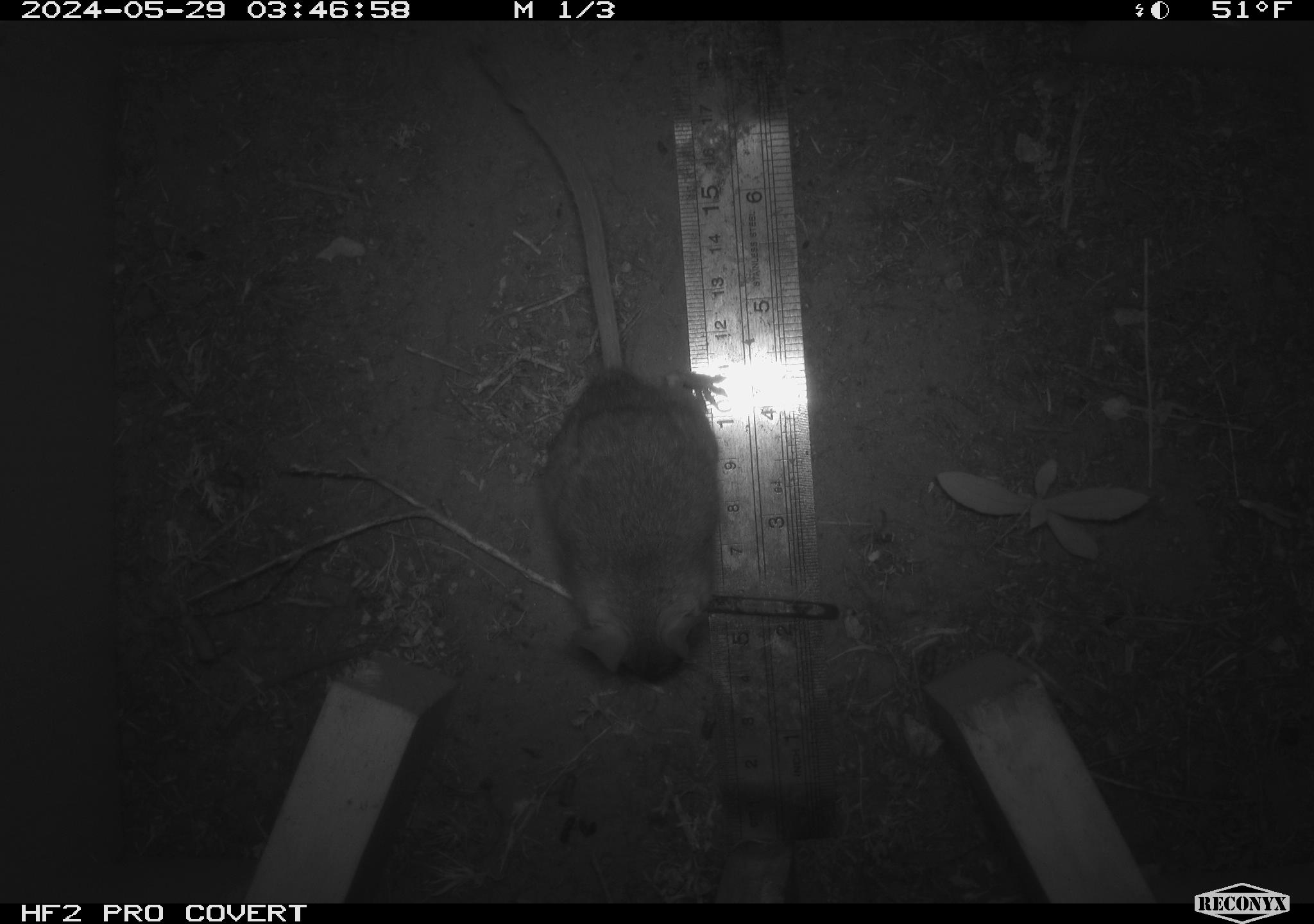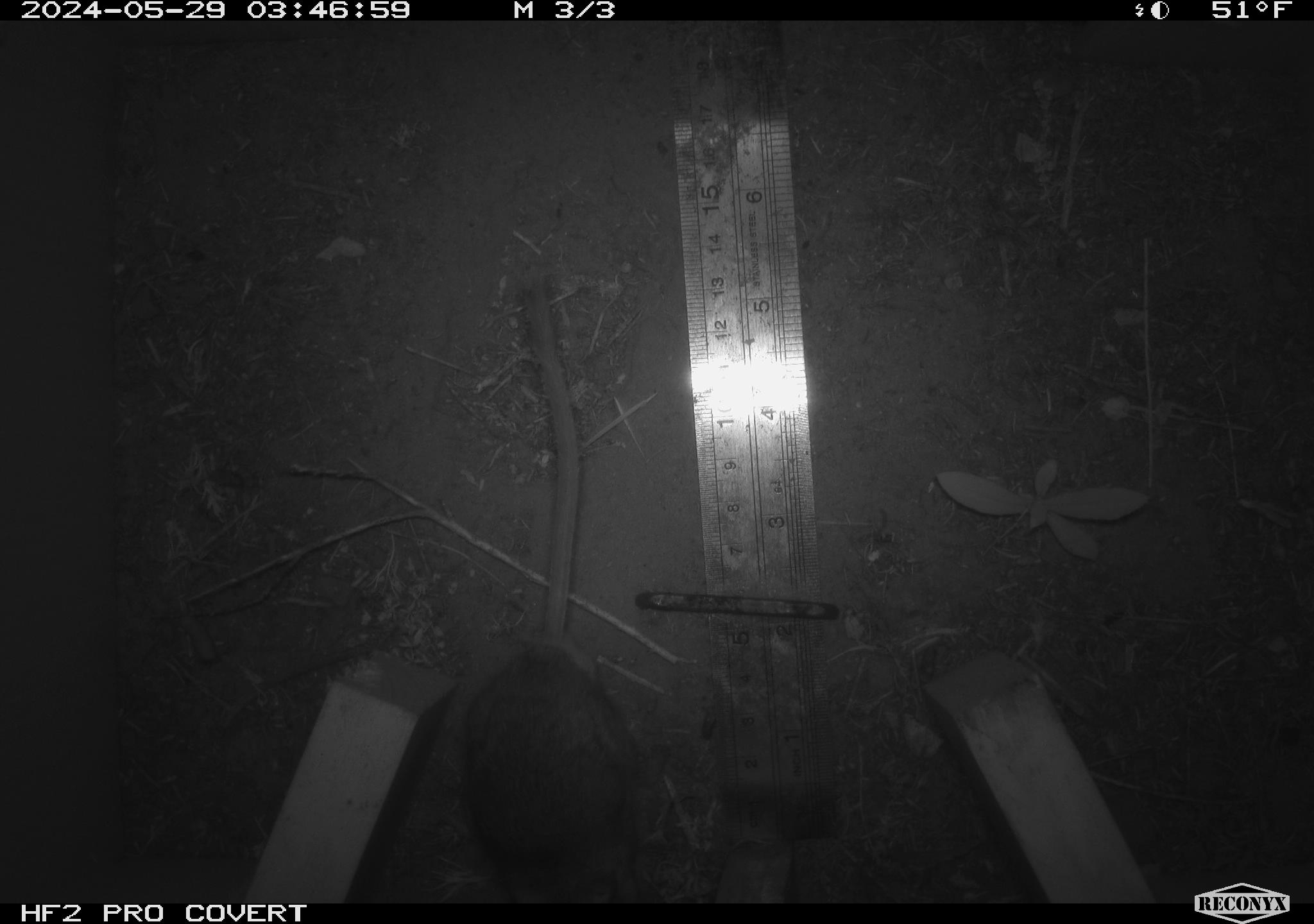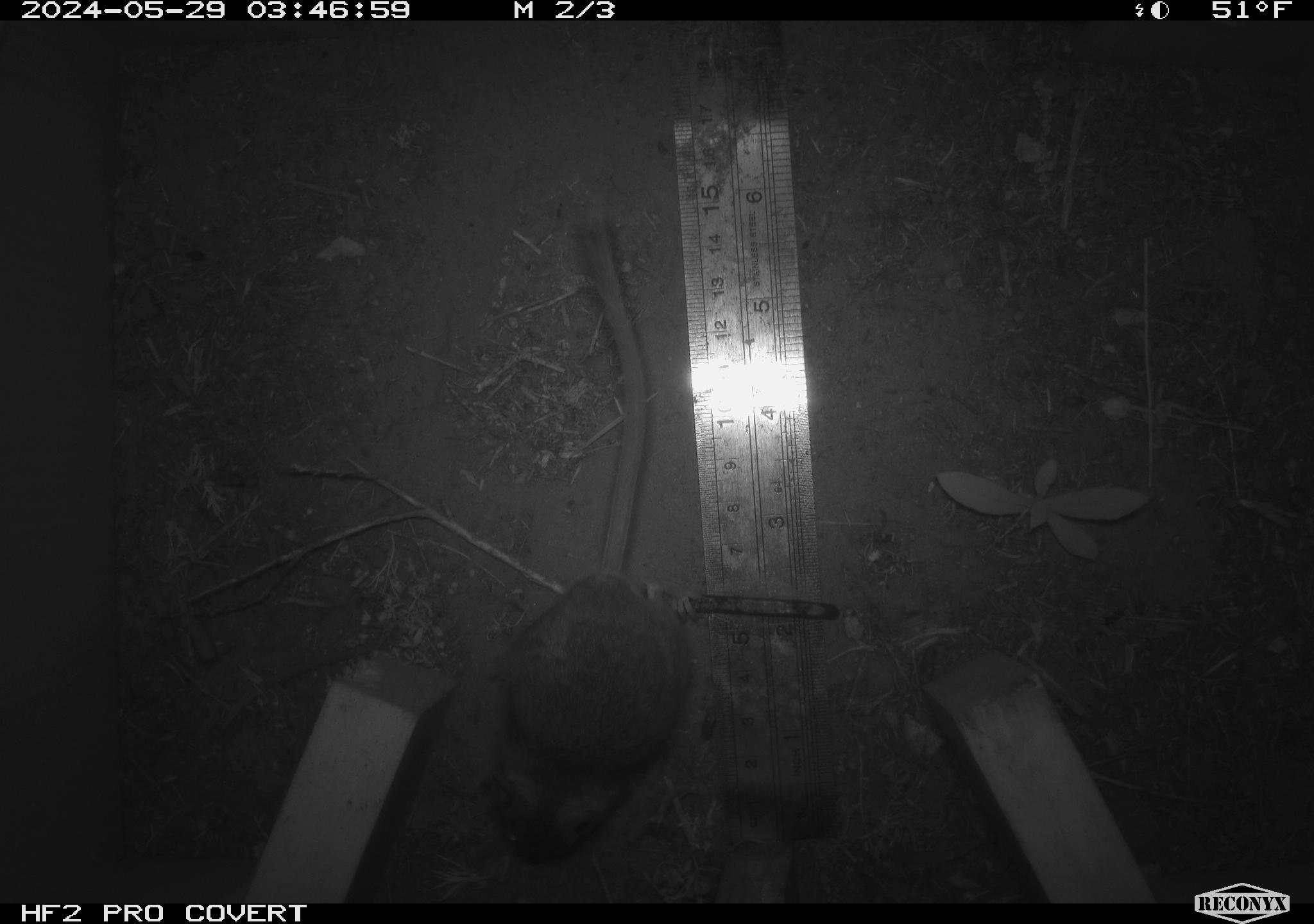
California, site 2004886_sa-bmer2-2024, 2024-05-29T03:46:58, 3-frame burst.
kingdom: Animalia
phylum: Chordata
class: Mammalia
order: Rodentia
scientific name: Rodentia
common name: woodrat or rat or mouse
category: woodrat or rat or mouse species